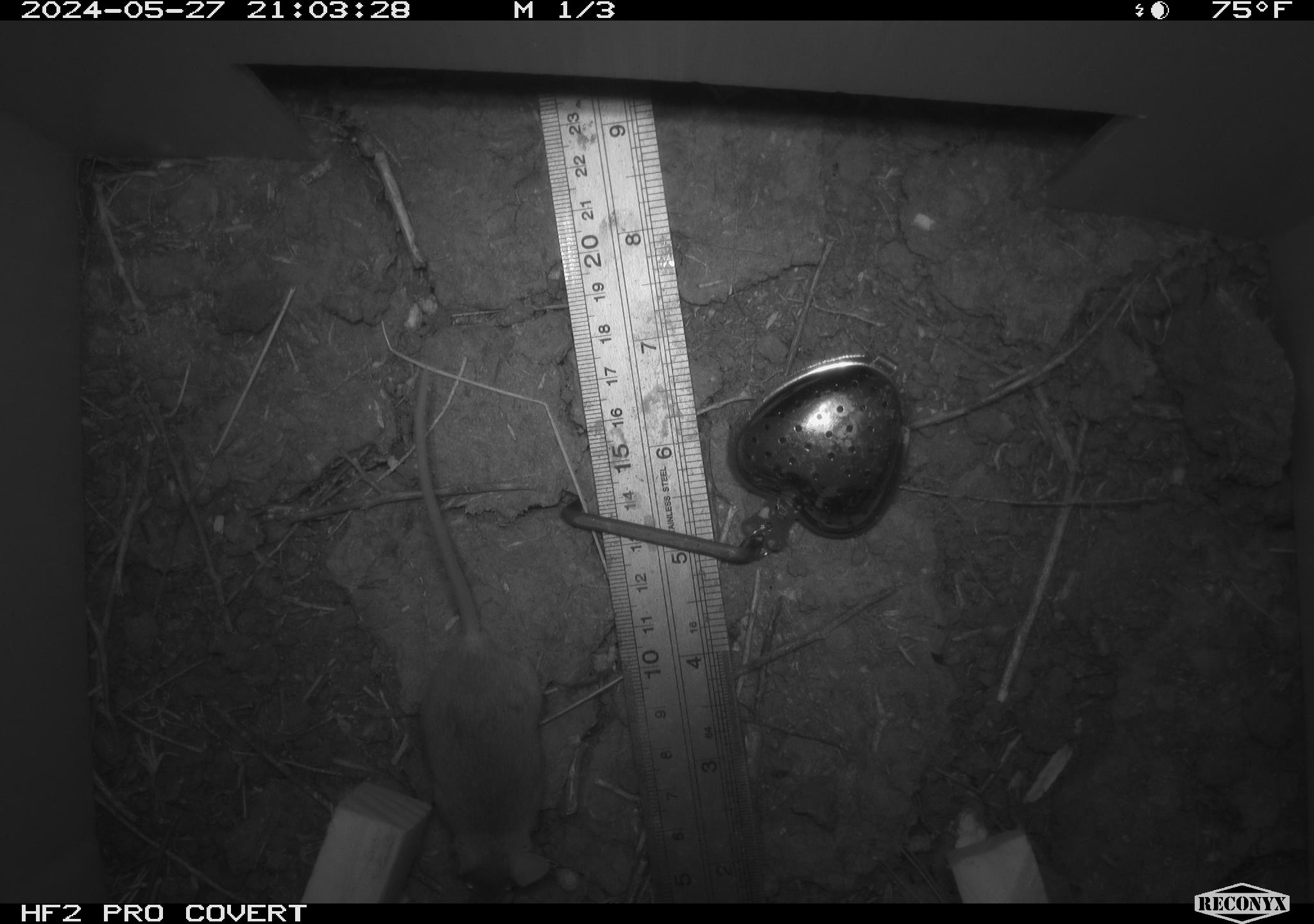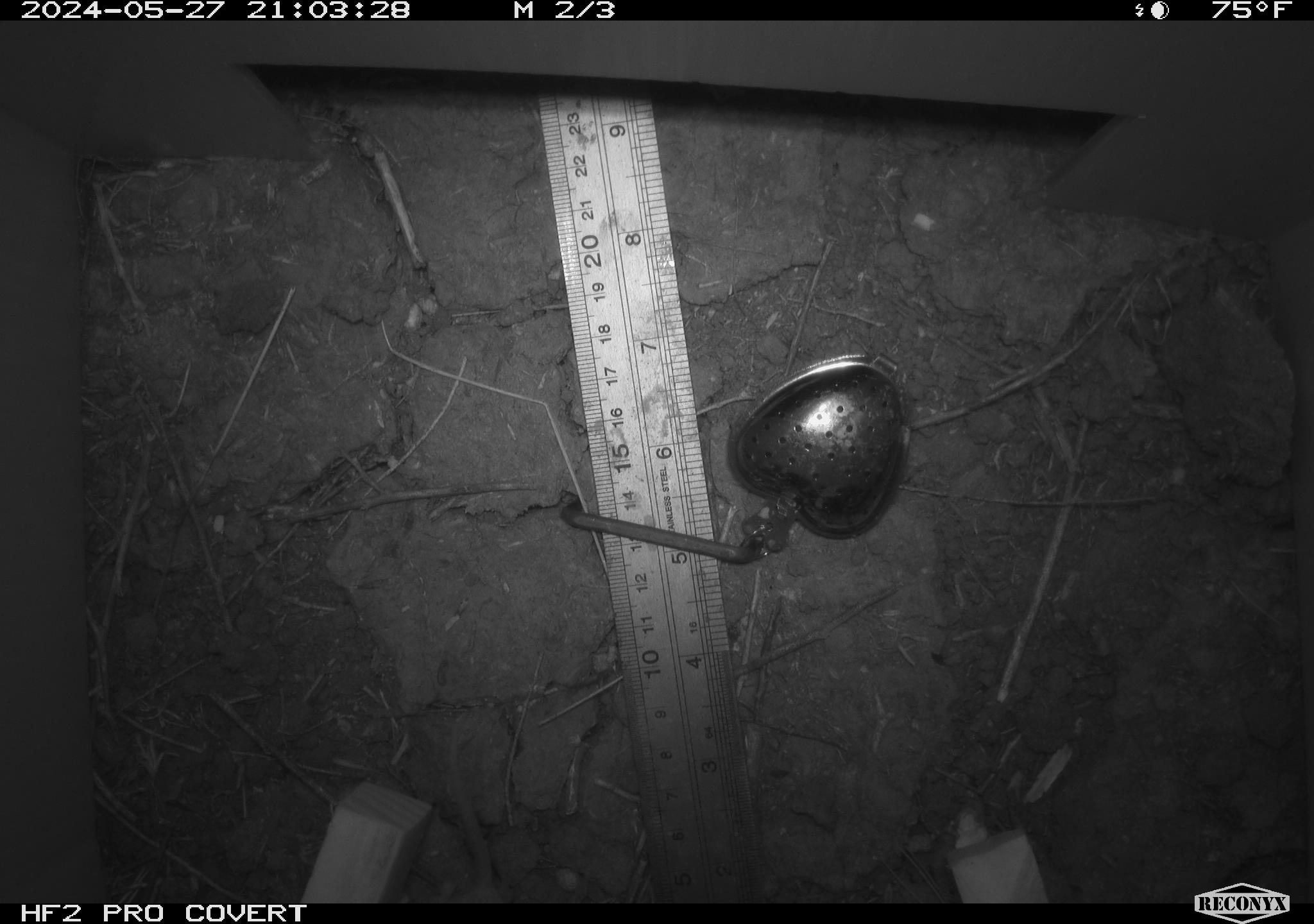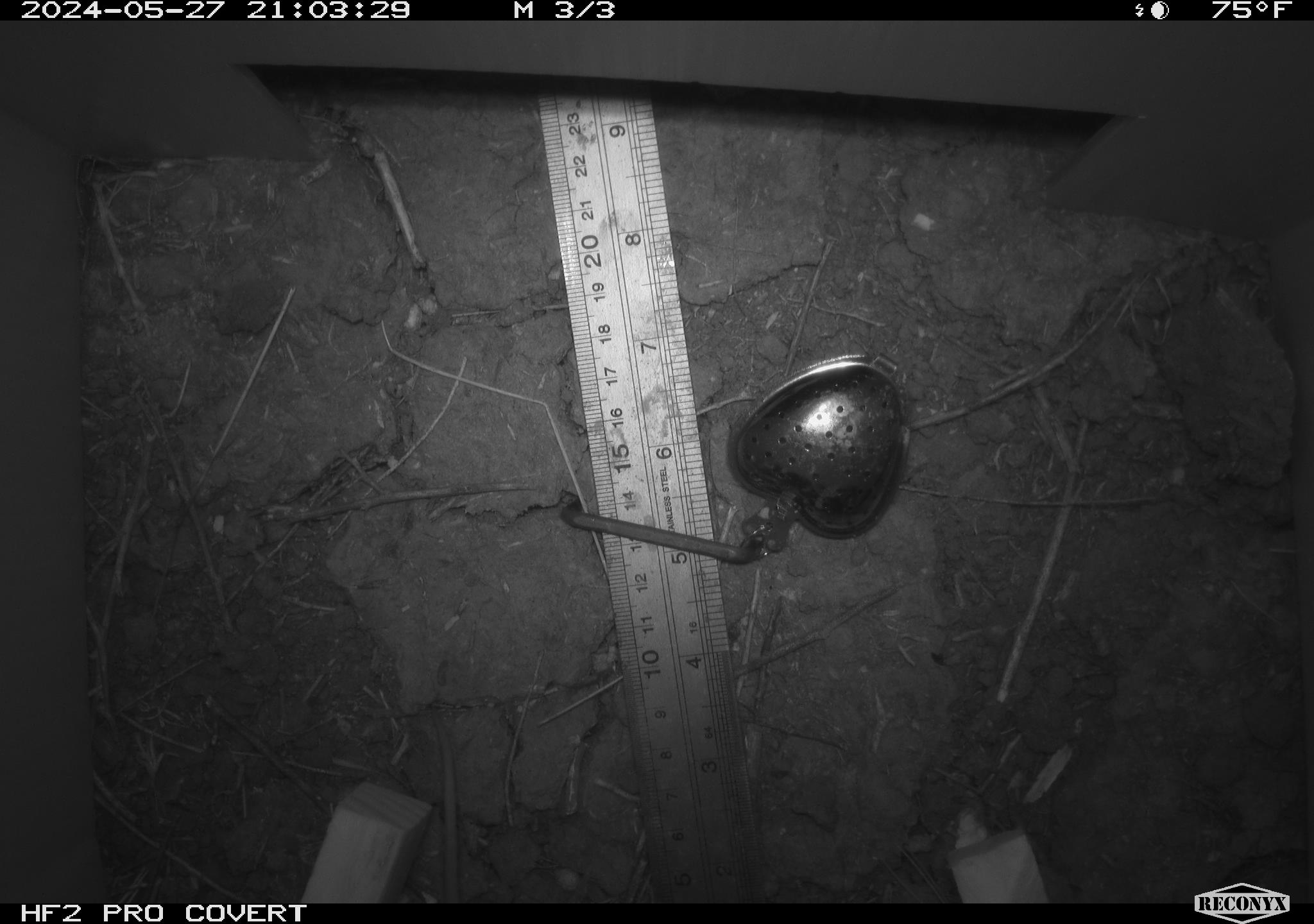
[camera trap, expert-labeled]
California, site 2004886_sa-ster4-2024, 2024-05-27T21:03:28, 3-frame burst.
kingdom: Animalia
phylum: Chordata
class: Mammalia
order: Rodentia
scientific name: Rodentia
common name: mouse species